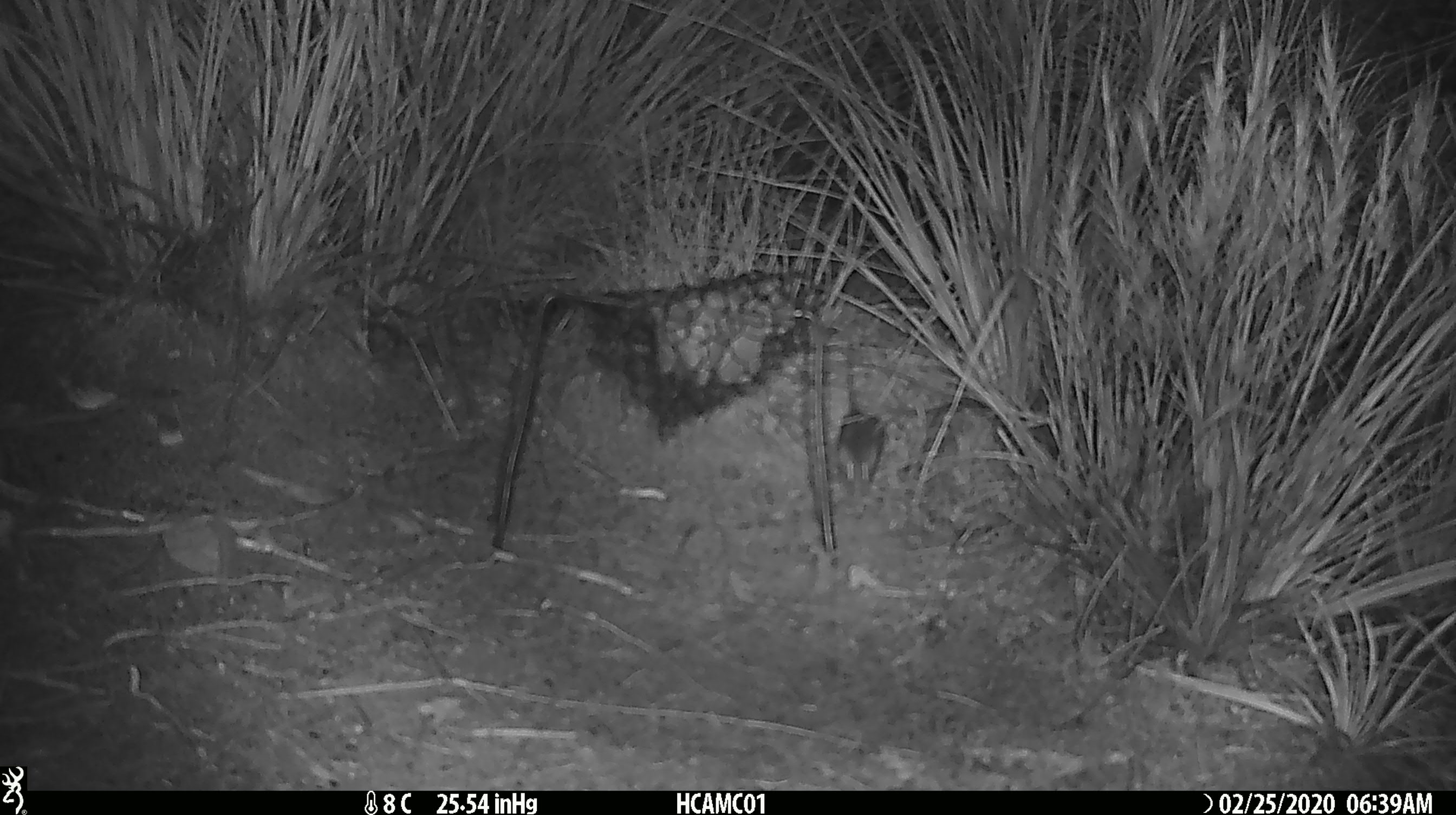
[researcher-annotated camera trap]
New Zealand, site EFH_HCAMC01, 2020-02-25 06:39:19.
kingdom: Animalia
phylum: Chordata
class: Mammalia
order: Rodentia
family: Muridae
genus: Mus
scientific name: Mus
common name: mouse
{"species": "mouse (Mus)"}